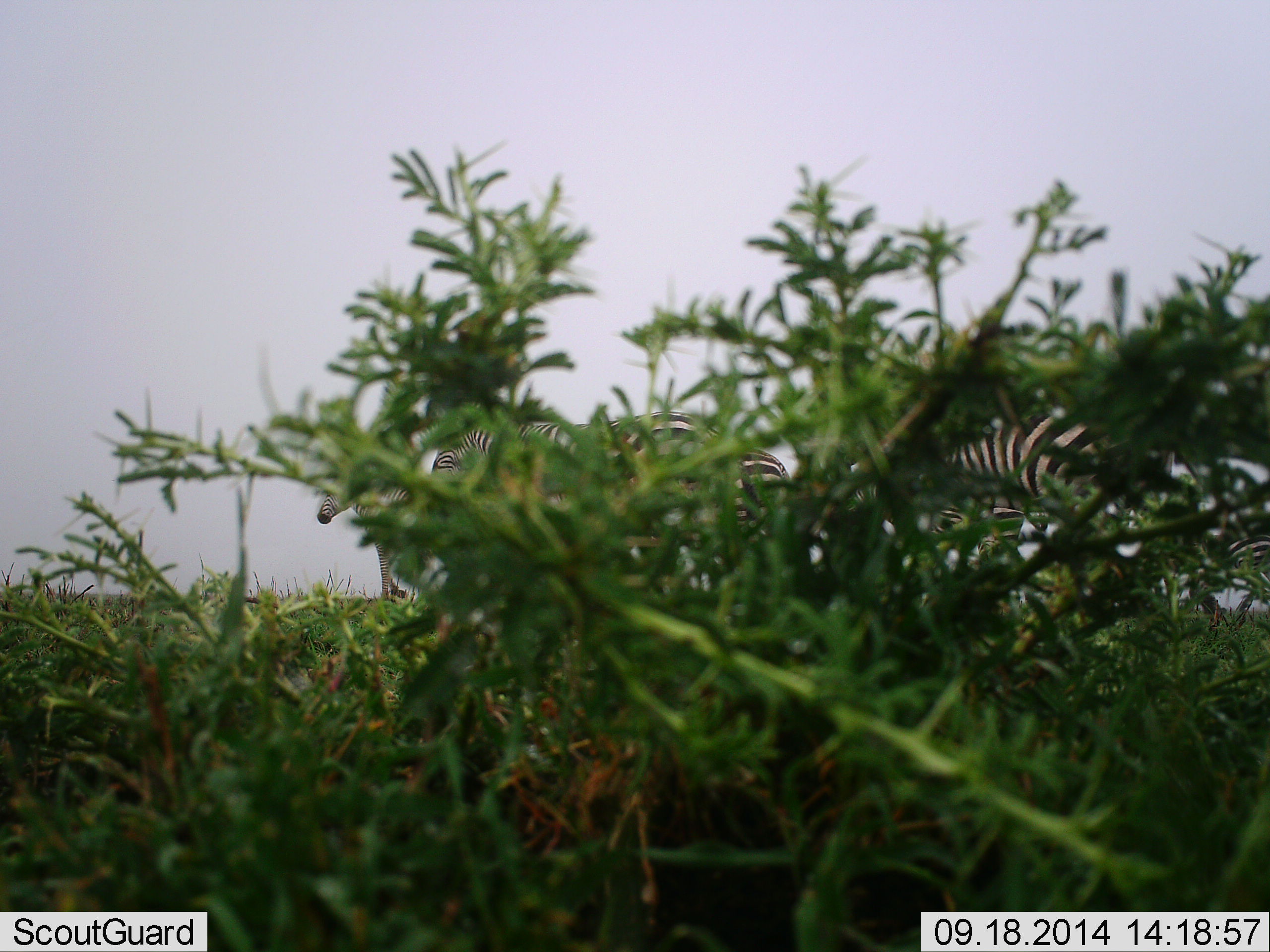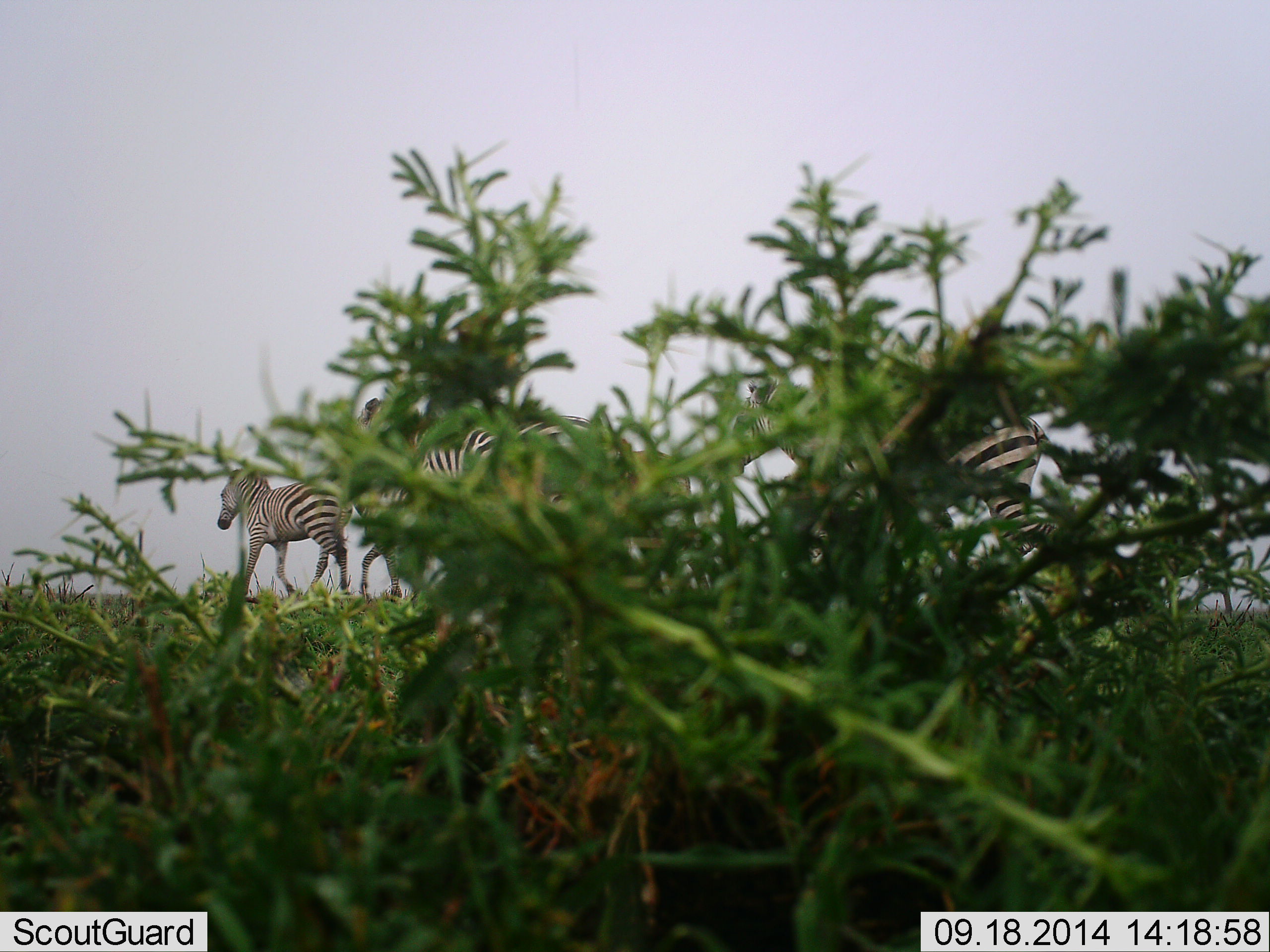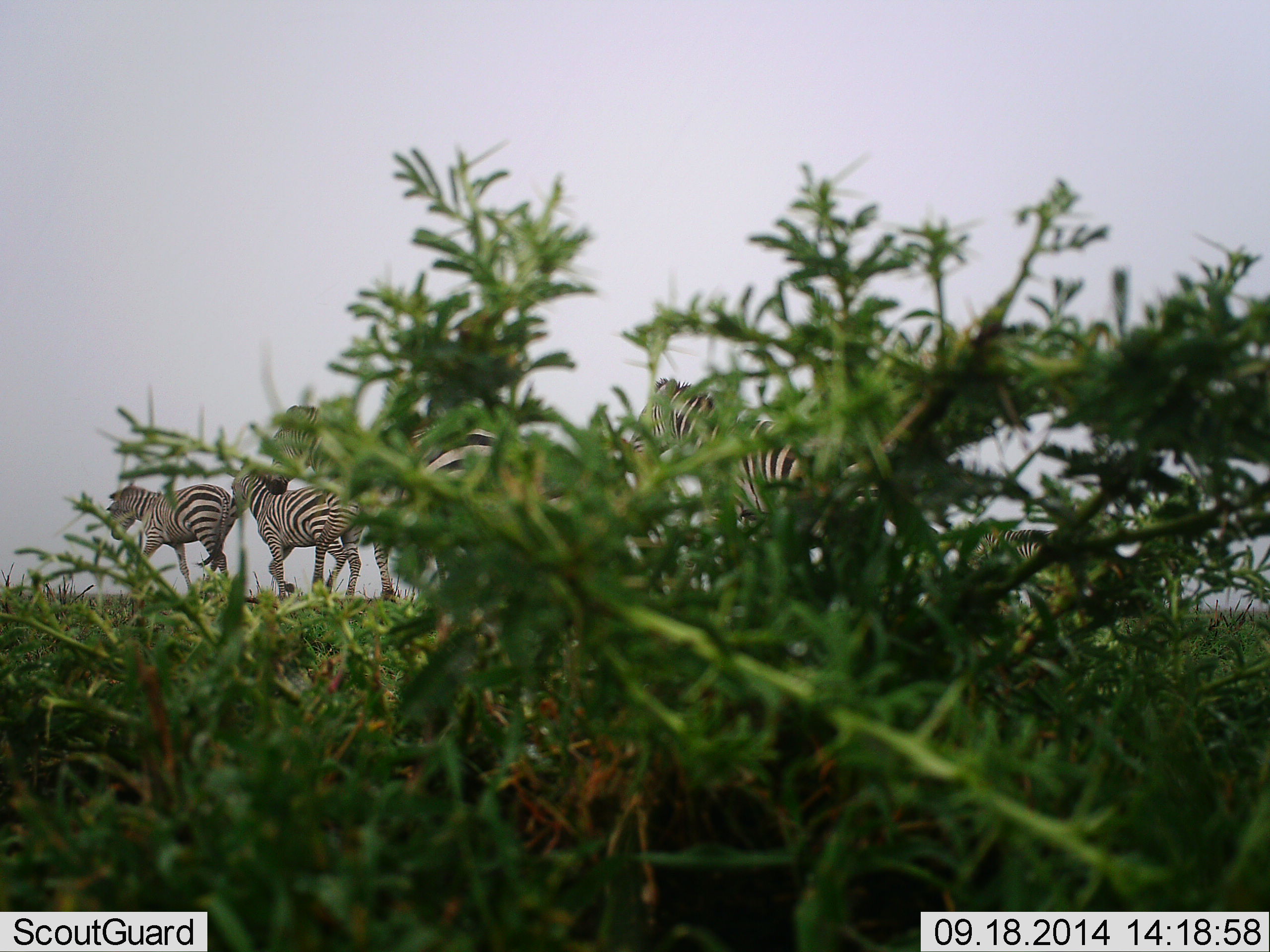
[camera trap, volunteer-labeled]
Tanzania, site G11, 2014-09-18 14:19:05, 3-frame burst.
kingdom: Animalia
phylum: Chordata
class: Mammalia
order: Perissodactyla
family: Equidae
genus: Equus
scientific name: Equus quagga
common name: plains zebra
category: zebra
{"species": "zebra (plains zebra) (Equus quagga)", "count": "4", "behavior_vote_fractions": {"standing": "0%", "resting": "0%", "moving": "100%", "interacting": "0%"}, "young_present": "10%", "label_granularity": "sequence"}